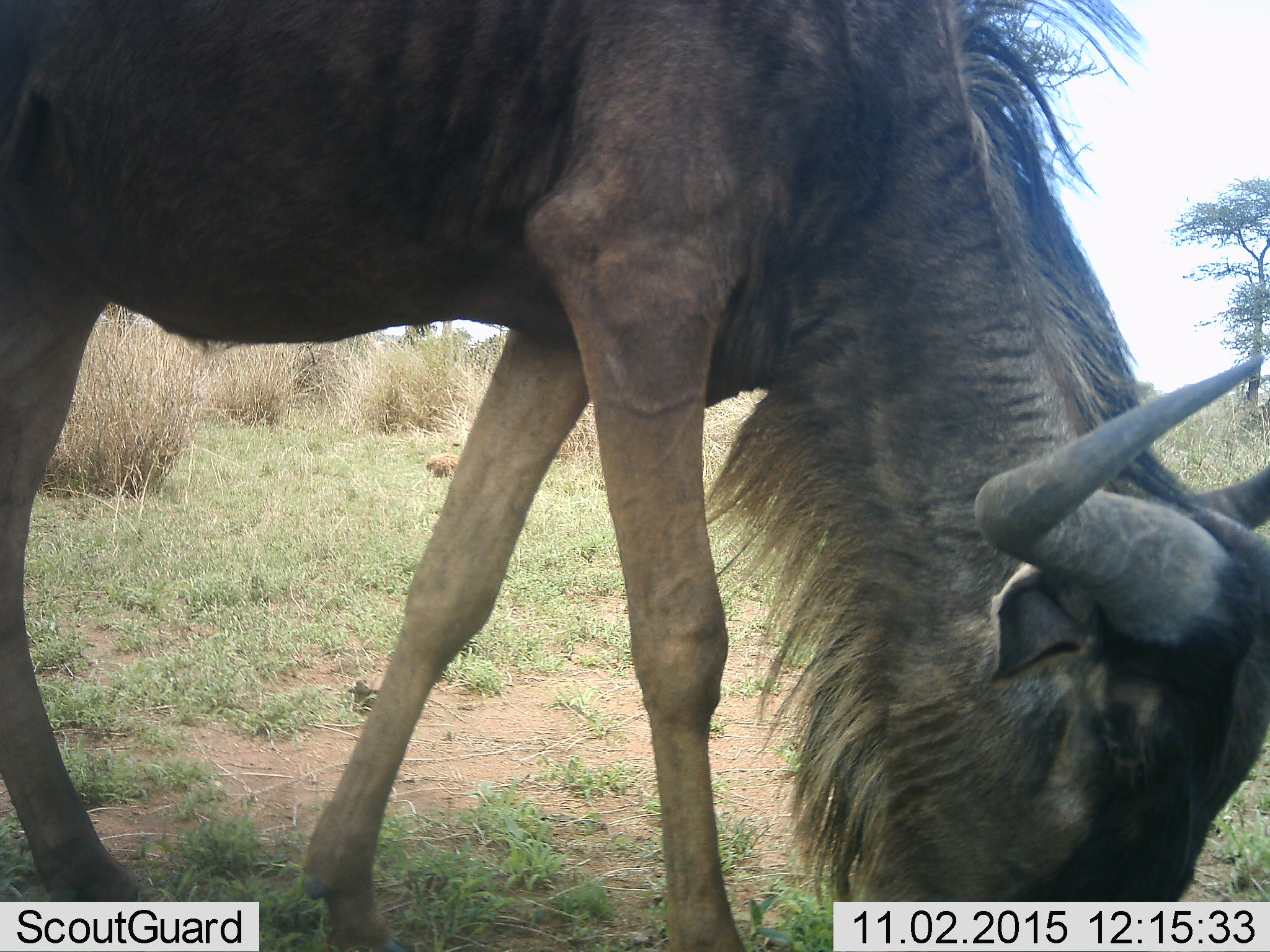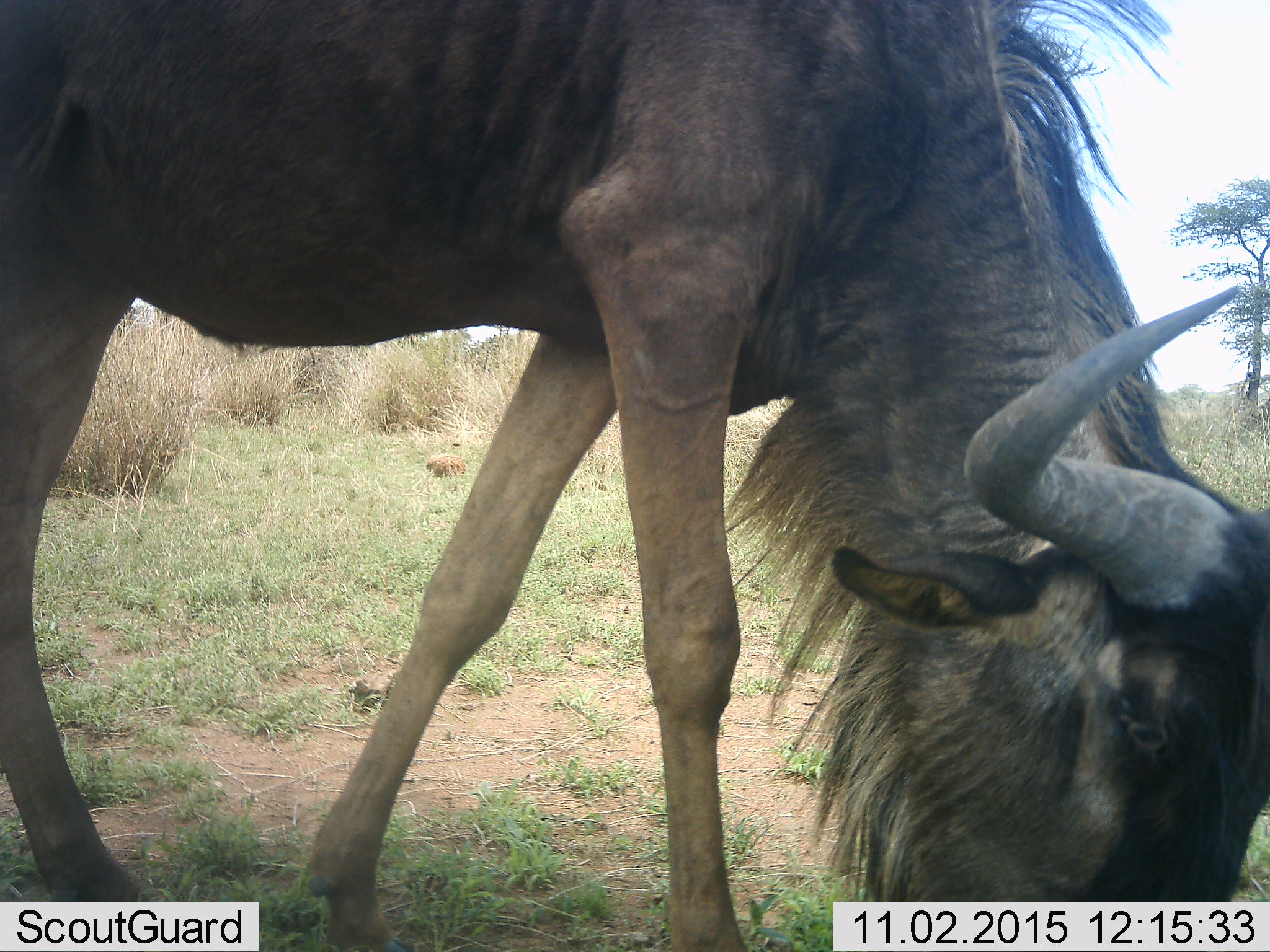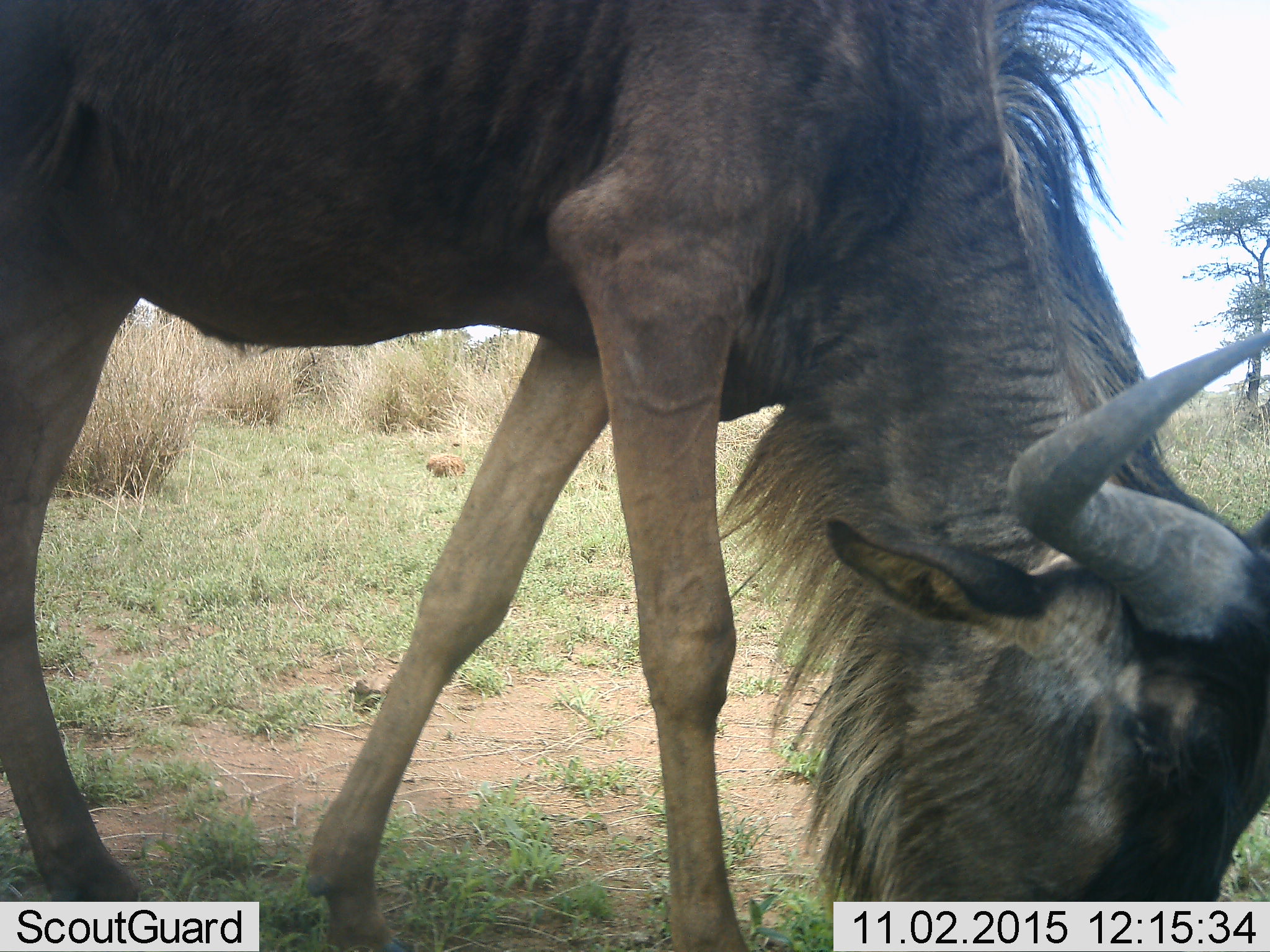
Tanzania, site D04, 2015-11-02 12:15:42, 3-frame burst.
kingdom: Animalia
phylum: Chordata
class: Mammalia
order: Artiodactyla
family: Bovidae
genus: Connochaetes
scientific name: Connochaetes taurinus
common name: blue wildebeest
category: wildebeest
Wildebeest (blue wildebeest) (Connochaetes taurinus), count 1. Behavior (volunteer vote fractions): standing 25%, resting 0%, moving 12%, interacting 6%. Young present (vote fraction): 0%. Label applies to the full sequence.